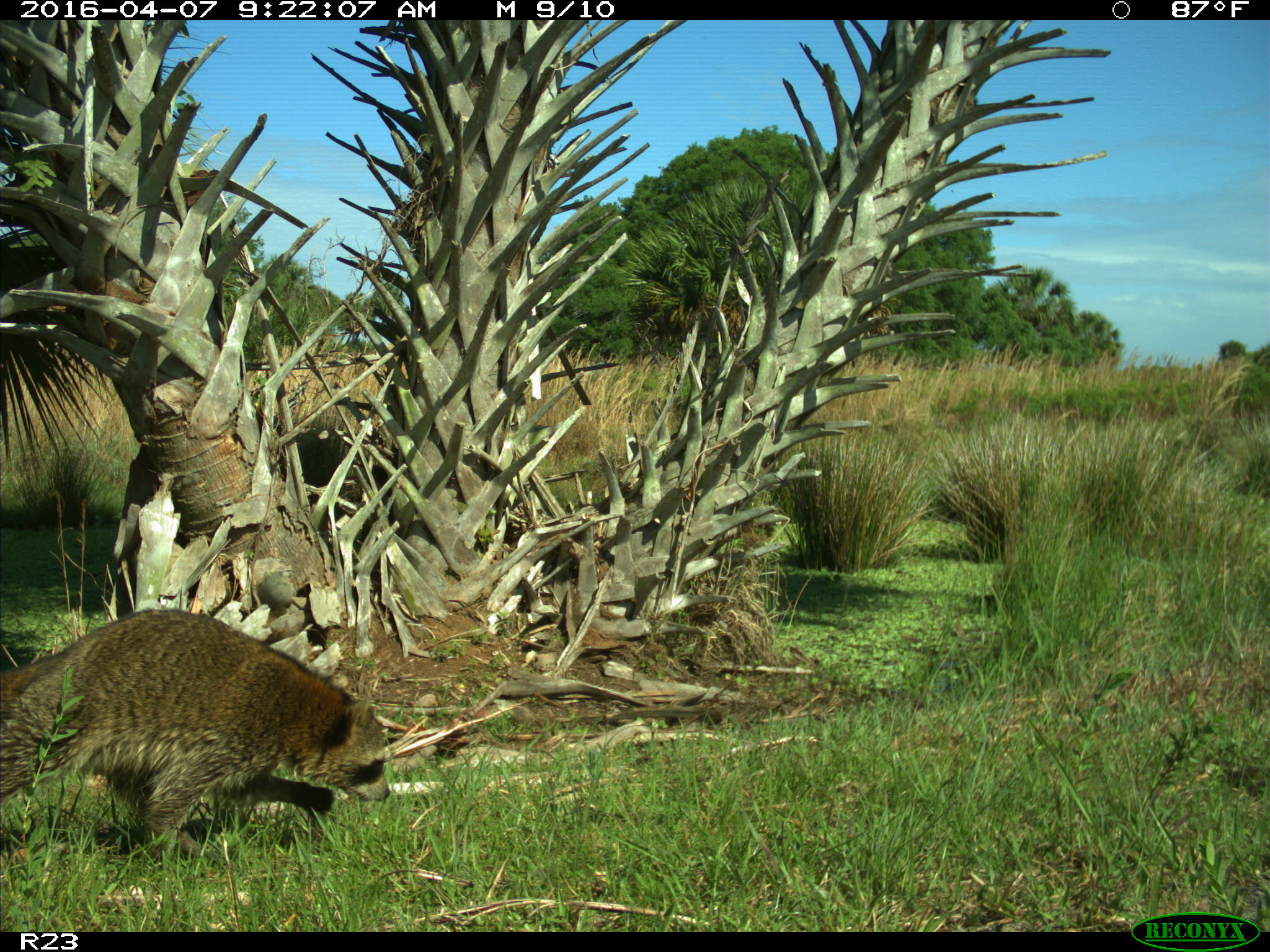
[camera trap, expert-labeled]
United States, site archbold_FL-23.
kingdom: Animalia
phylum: Chordata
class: Mammalia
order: Carnivora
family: Procyonidae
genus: Procyon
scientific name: Procyon lotor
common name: common raccoon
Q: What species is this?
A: Procyon lotor (common raccoon).